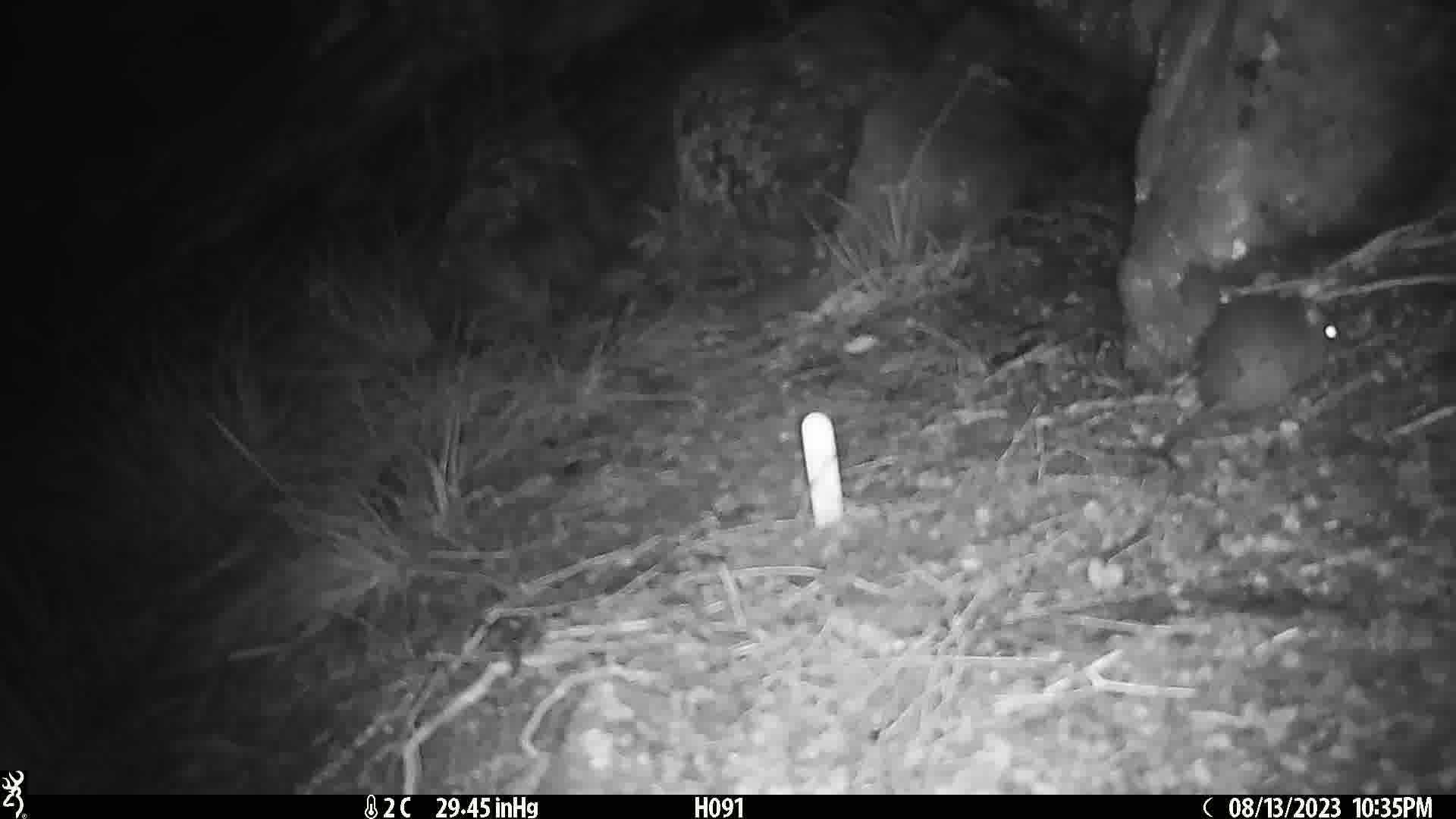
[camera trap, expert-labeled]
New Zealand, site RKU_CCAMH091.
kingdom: Animalia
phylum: Chordata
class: Mammalia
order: Rodentia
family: Muridae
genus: Rattus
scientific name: Rattus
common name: rat